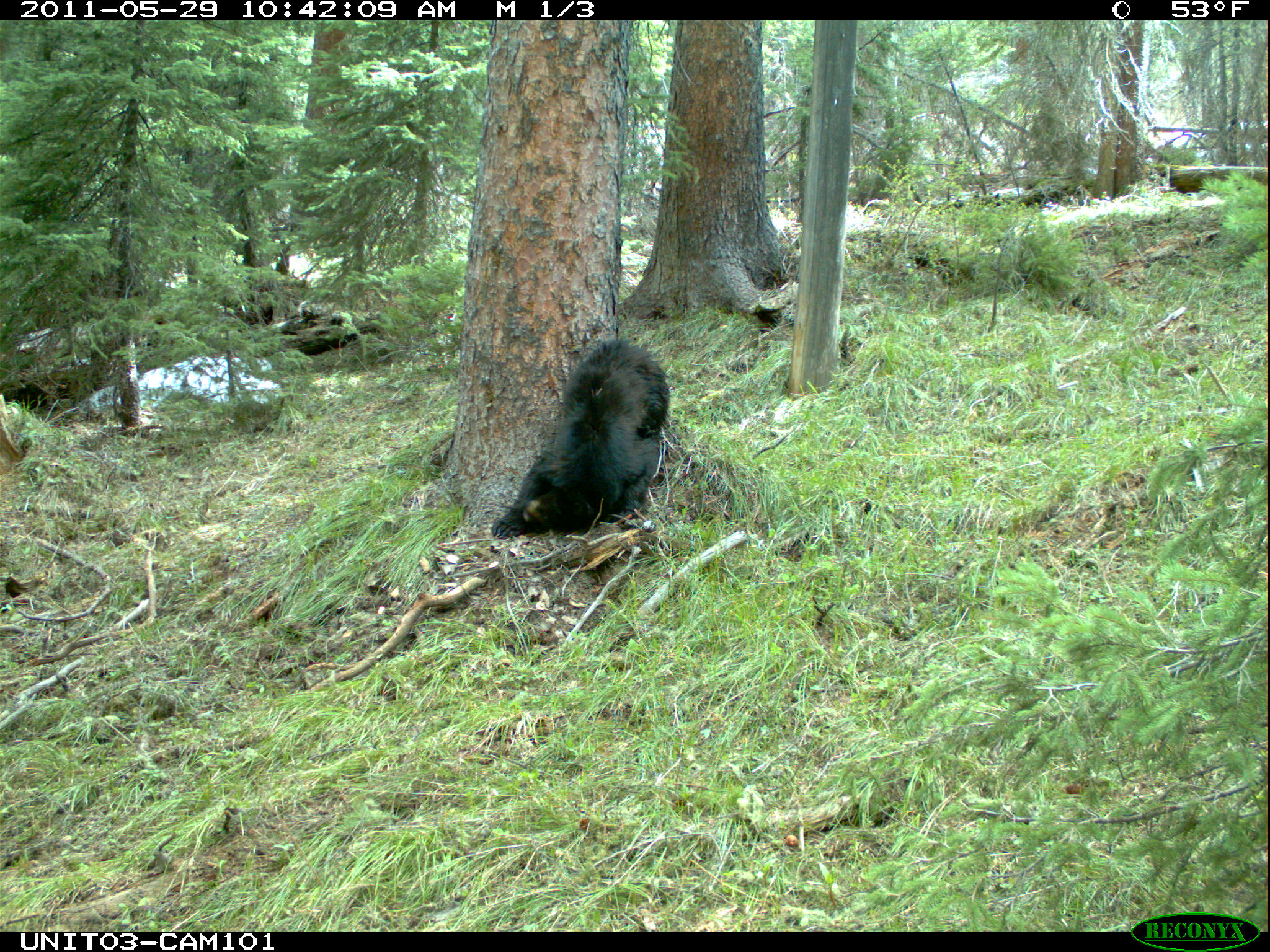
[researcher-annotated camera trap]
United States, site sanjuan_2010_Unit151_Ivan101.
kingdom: Animalia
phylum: Chordata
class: Mammalia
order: Carnivora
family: Ursidae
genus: Ursus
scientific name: Ursus americanus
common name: american black bear